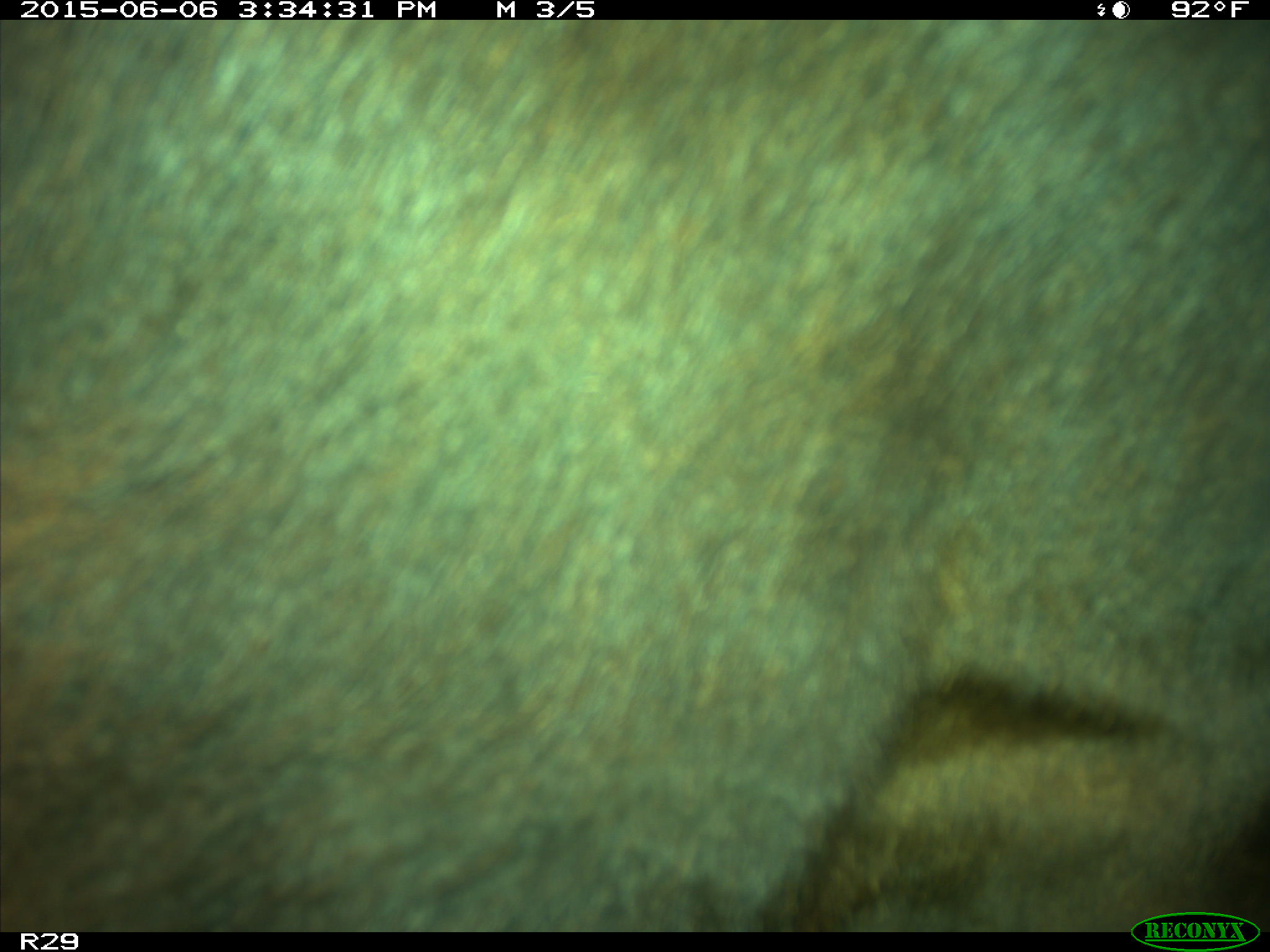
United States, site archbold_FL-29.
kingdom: Animalia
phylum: Chordata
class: Mammalia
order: Artiodactyla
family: Bovidae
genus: Bos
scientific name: Bos taurus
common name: domestic cow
Bos taurus (domestic cow).